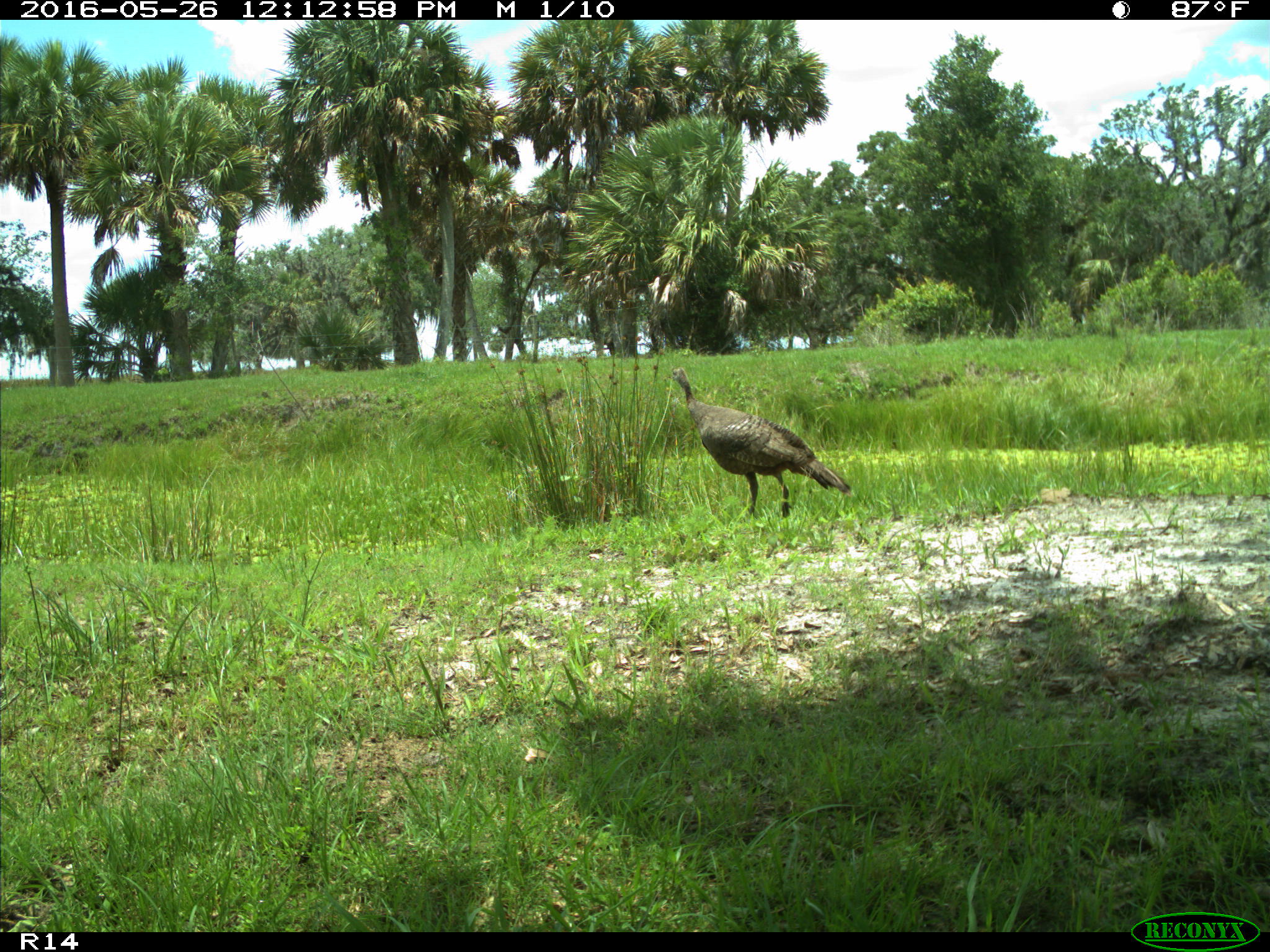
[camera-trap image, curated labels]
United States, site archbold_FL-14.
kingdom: Animalia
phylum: Chordata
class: Aves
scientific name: Aves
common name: birds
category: unidentified bird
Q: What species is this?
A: Unidentified bird (birds) (Aves).